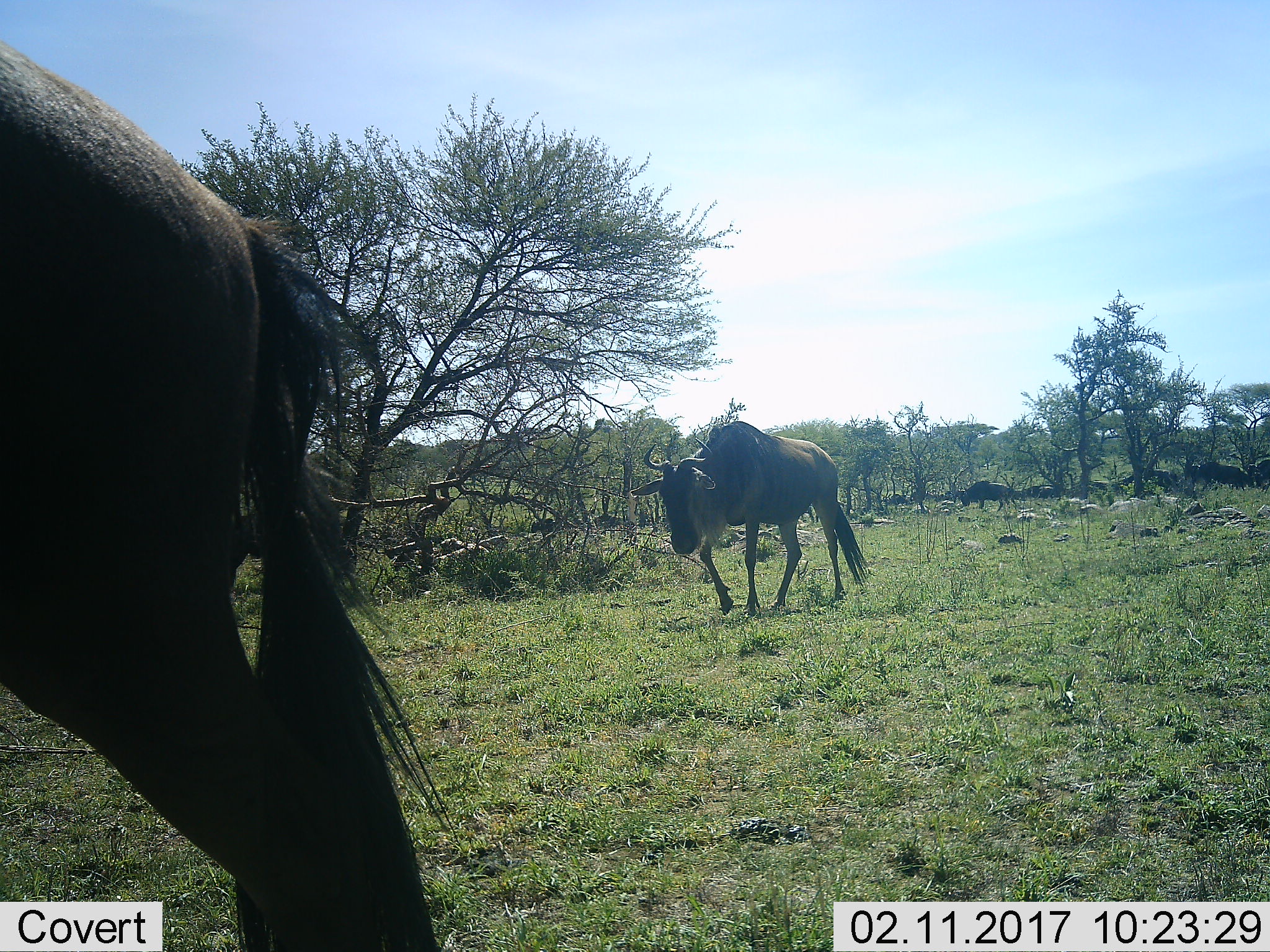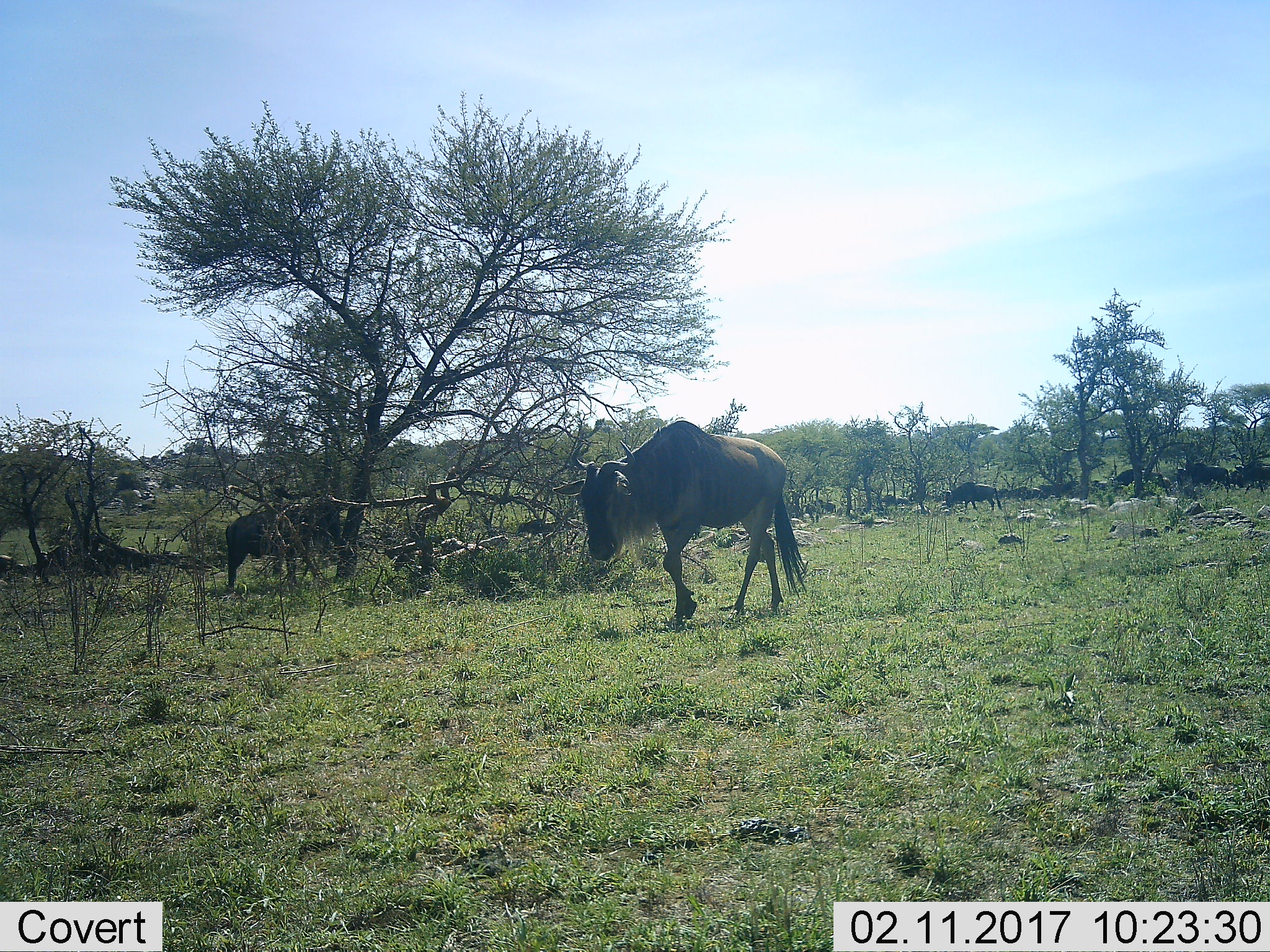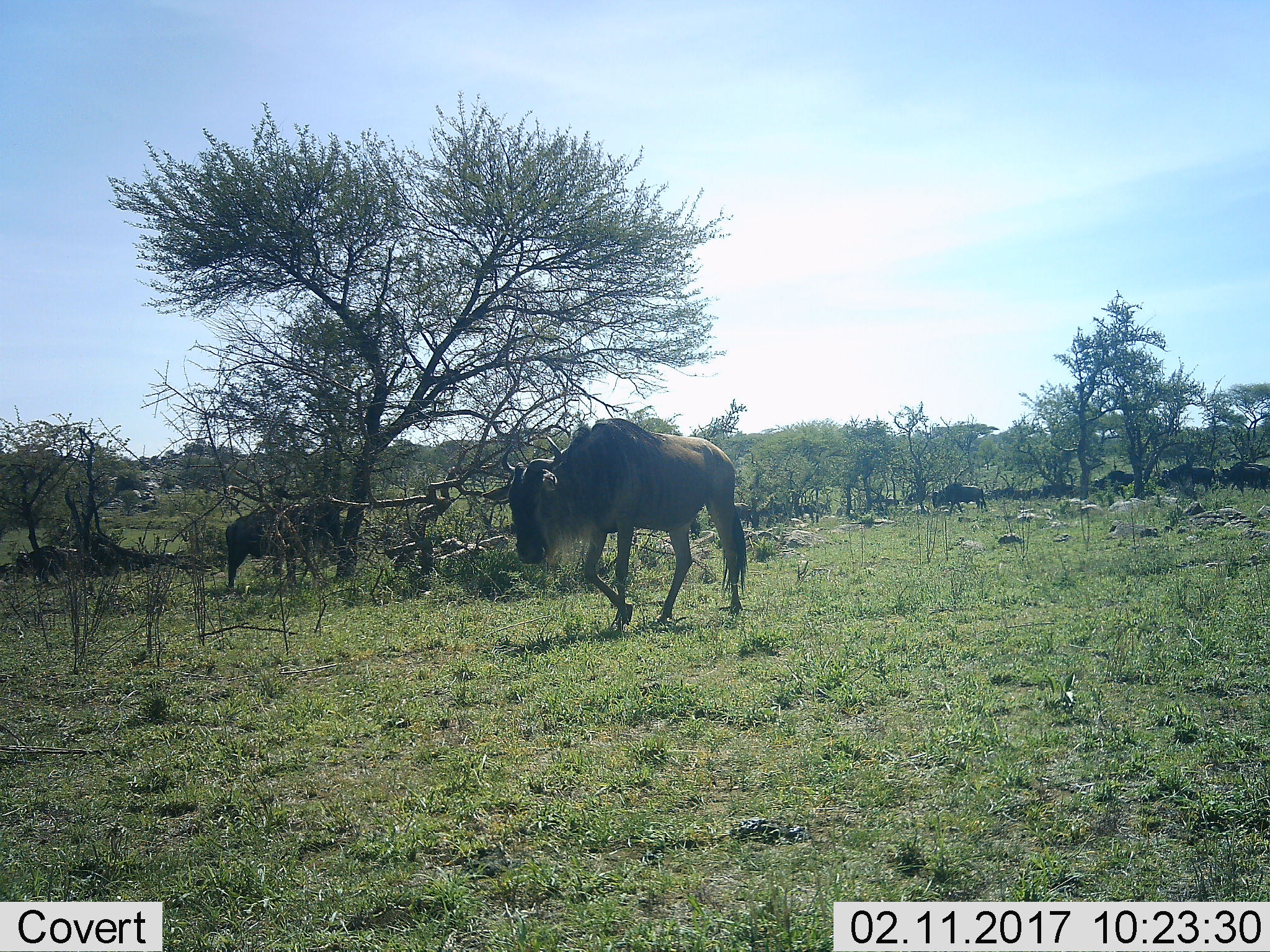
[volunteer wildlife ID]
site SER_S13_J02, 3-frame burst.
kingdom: Animalia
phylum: Chordata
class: Mammalia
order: Artiodactyla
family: Bovidae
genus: Connochaetes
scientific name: Connochaetes taurinus taurinus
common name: blue wildebeest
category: wildebeestblue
Wildebeestblue (blue wildebeest) (Connochaetes taurinus taurinus), count 2. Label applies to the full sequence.